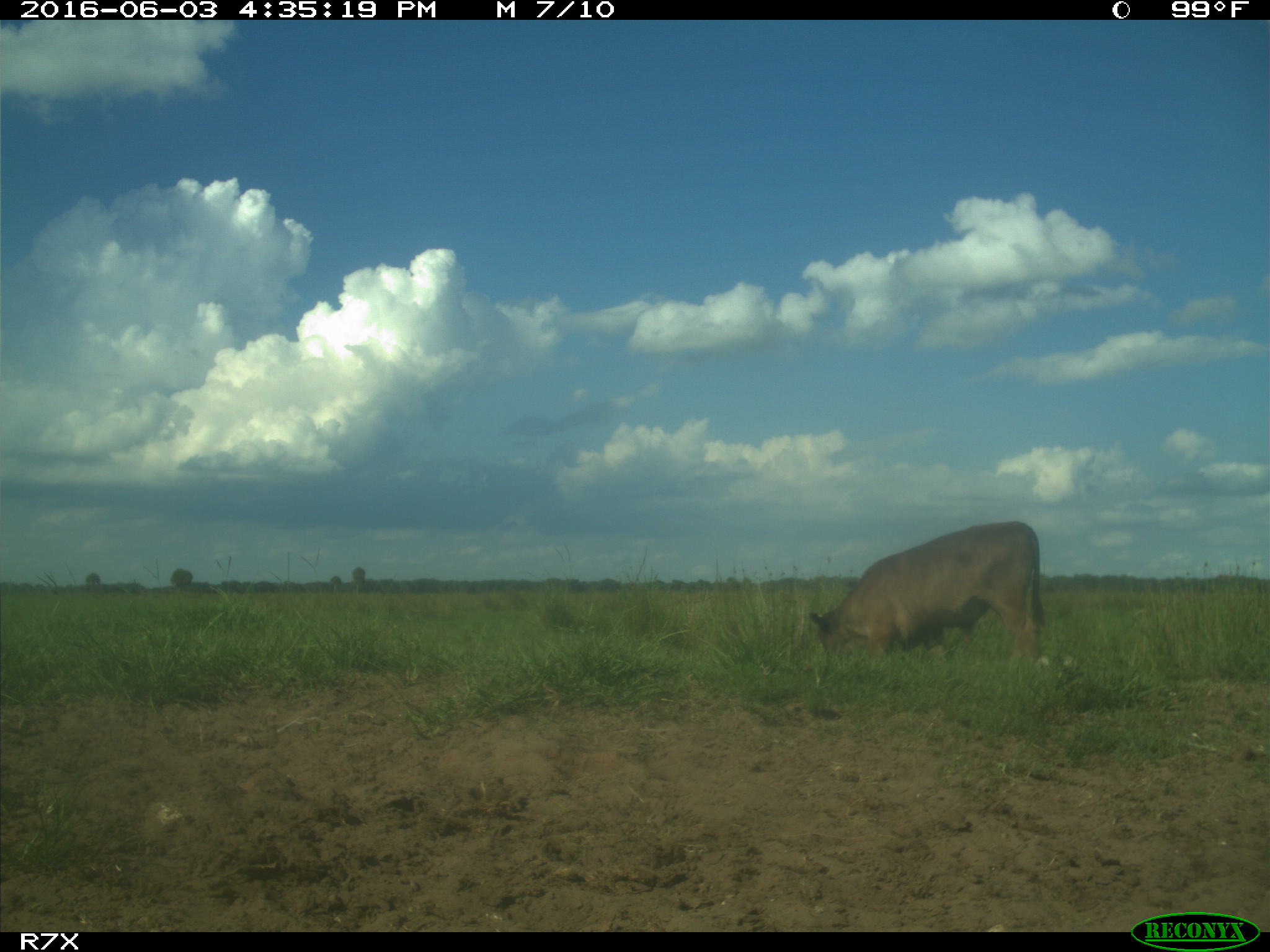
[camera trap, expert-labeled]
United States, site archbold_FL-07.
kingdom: Animalia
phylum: Chordata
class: Mammalia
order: Artiodactyla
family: Bovidae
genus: Bos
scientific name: Bos taurus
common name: domestic cow